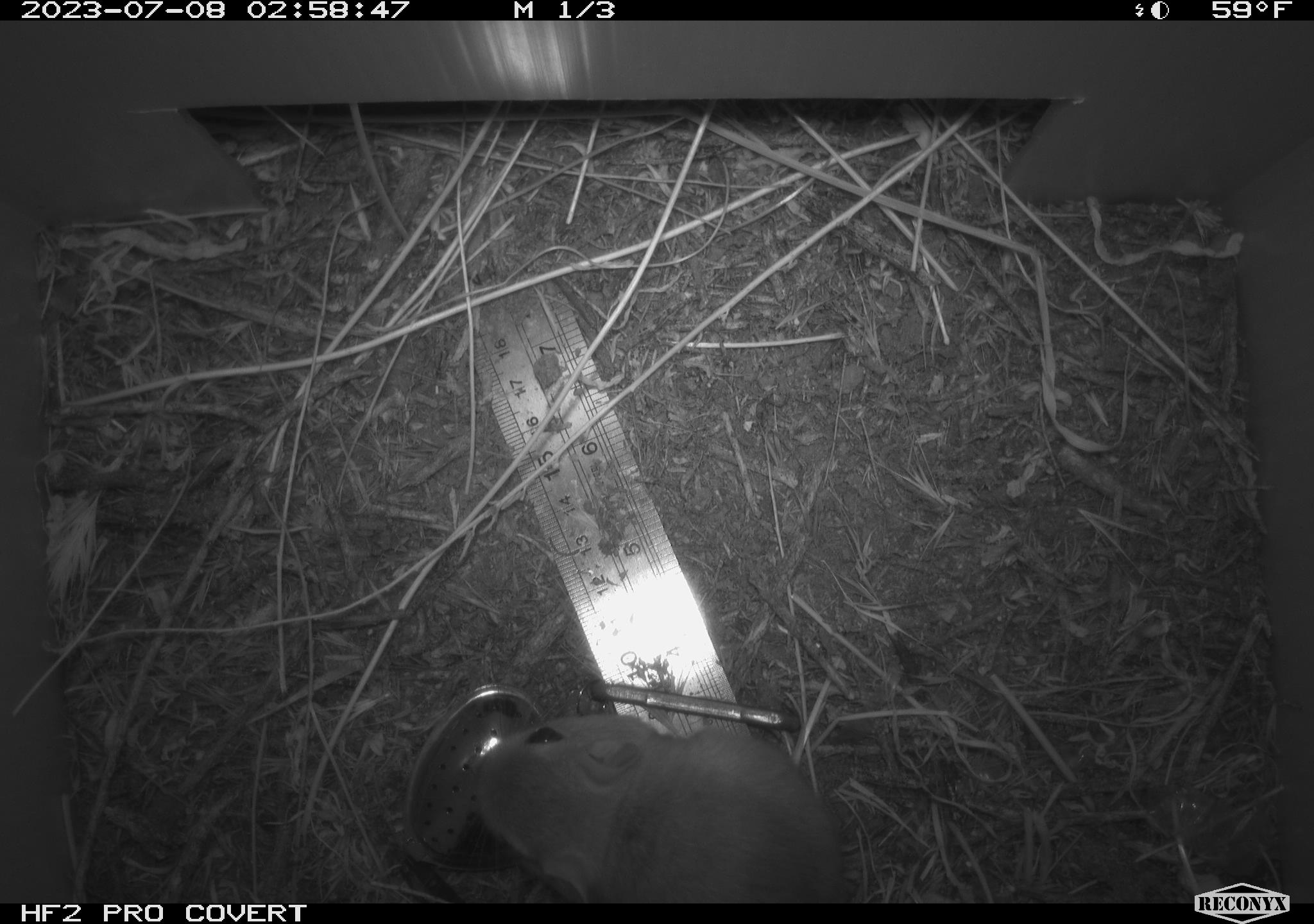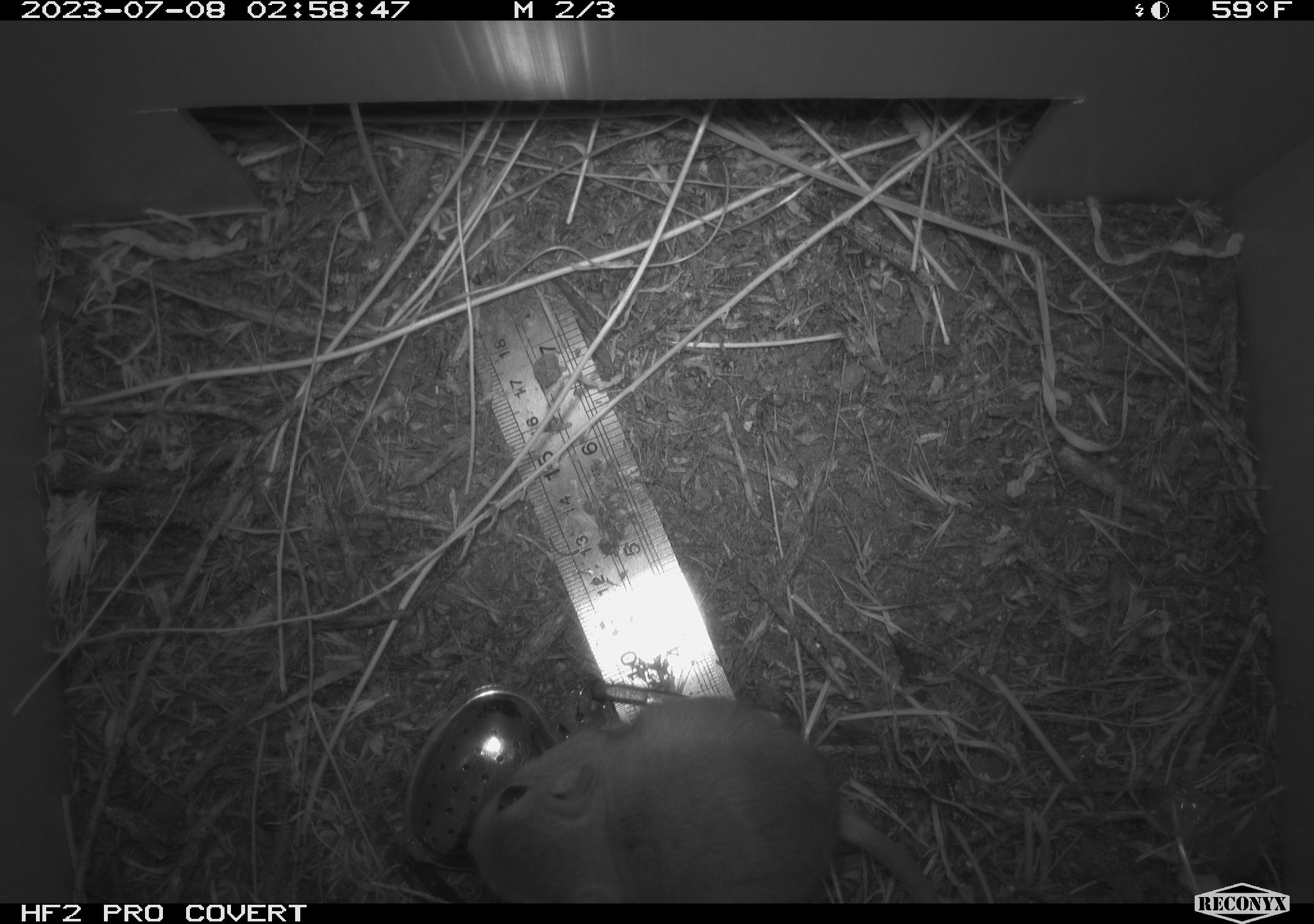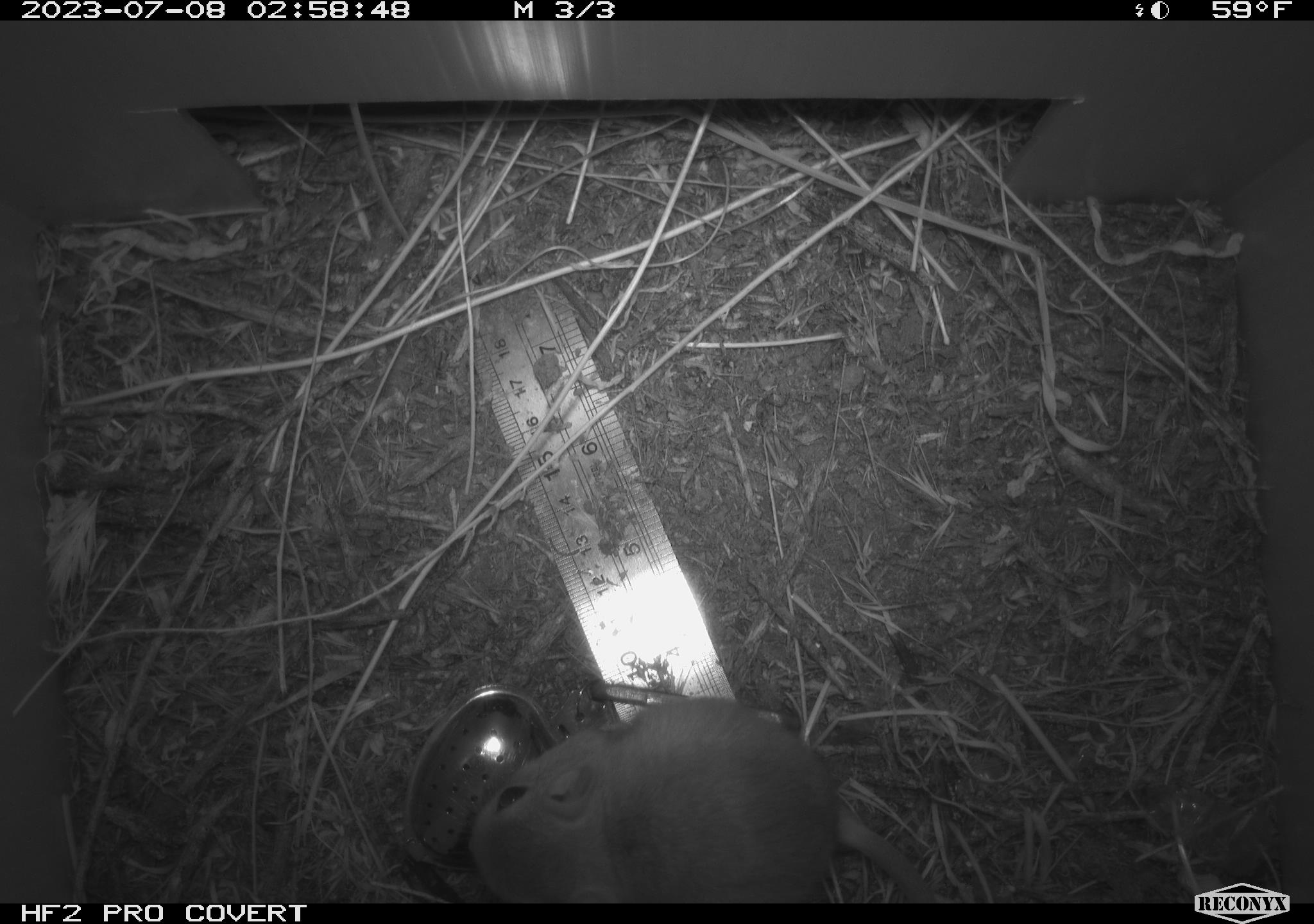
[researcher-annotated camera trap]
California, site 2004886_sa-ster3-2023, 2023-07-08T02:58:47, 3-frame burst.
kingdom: Animalia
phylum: Chordata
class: Mammalia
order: Rodentia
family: Heteromyidae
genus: Dipodomys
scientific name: Dipodomys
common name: kangaroo rats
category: dipodomys species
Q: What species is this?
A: Dipodomys species (kangaroo rats) (Dipodomys).